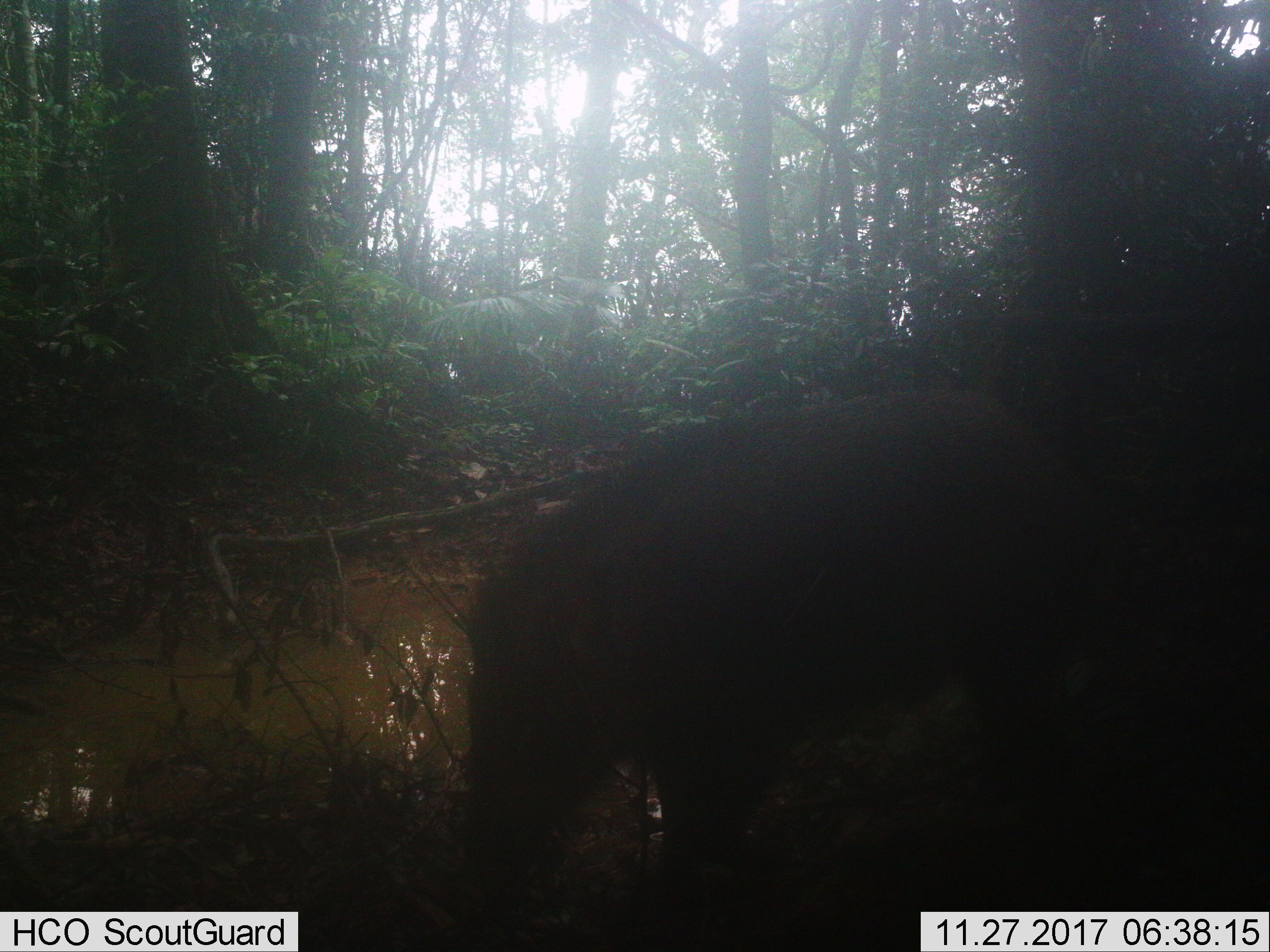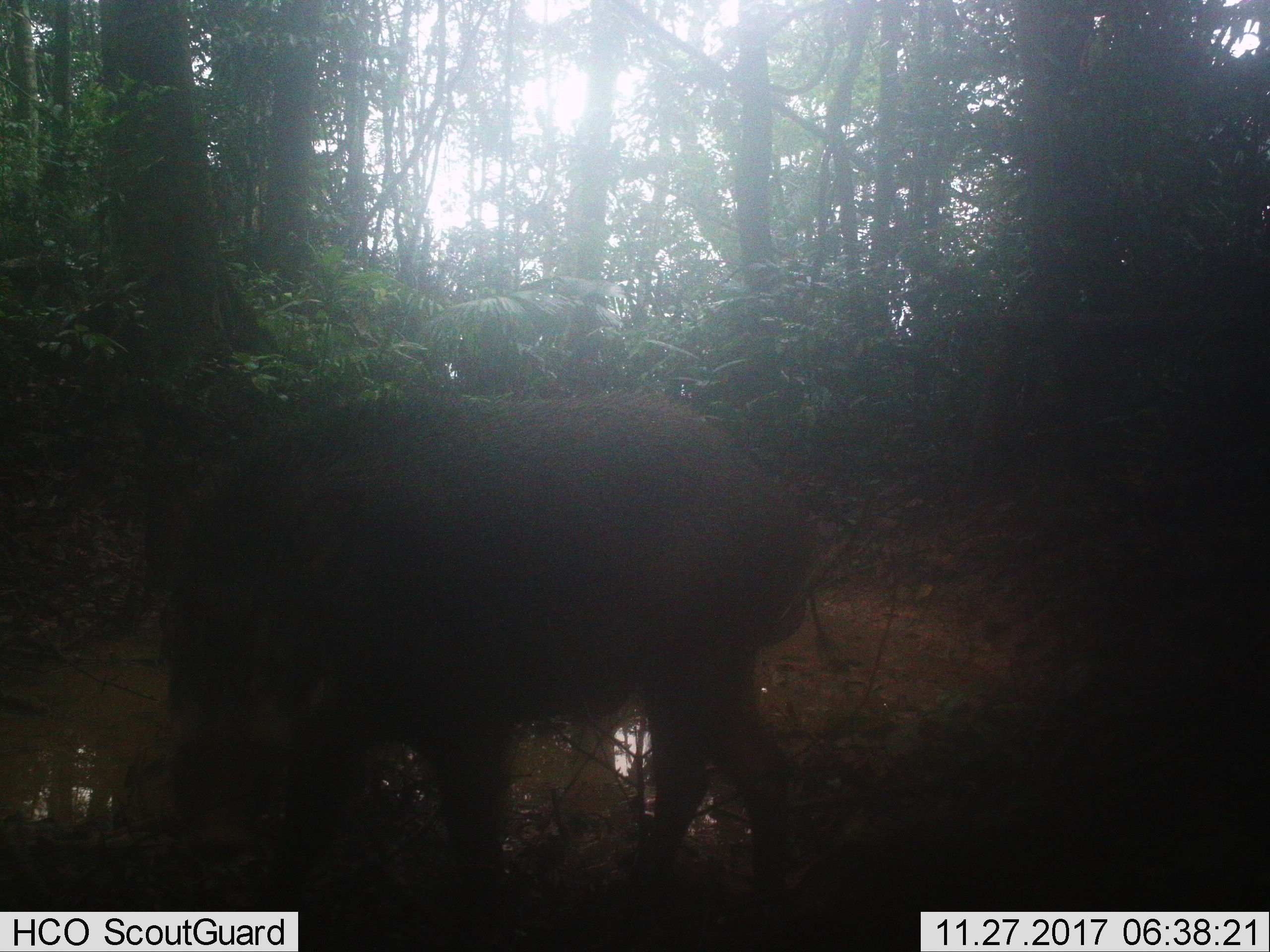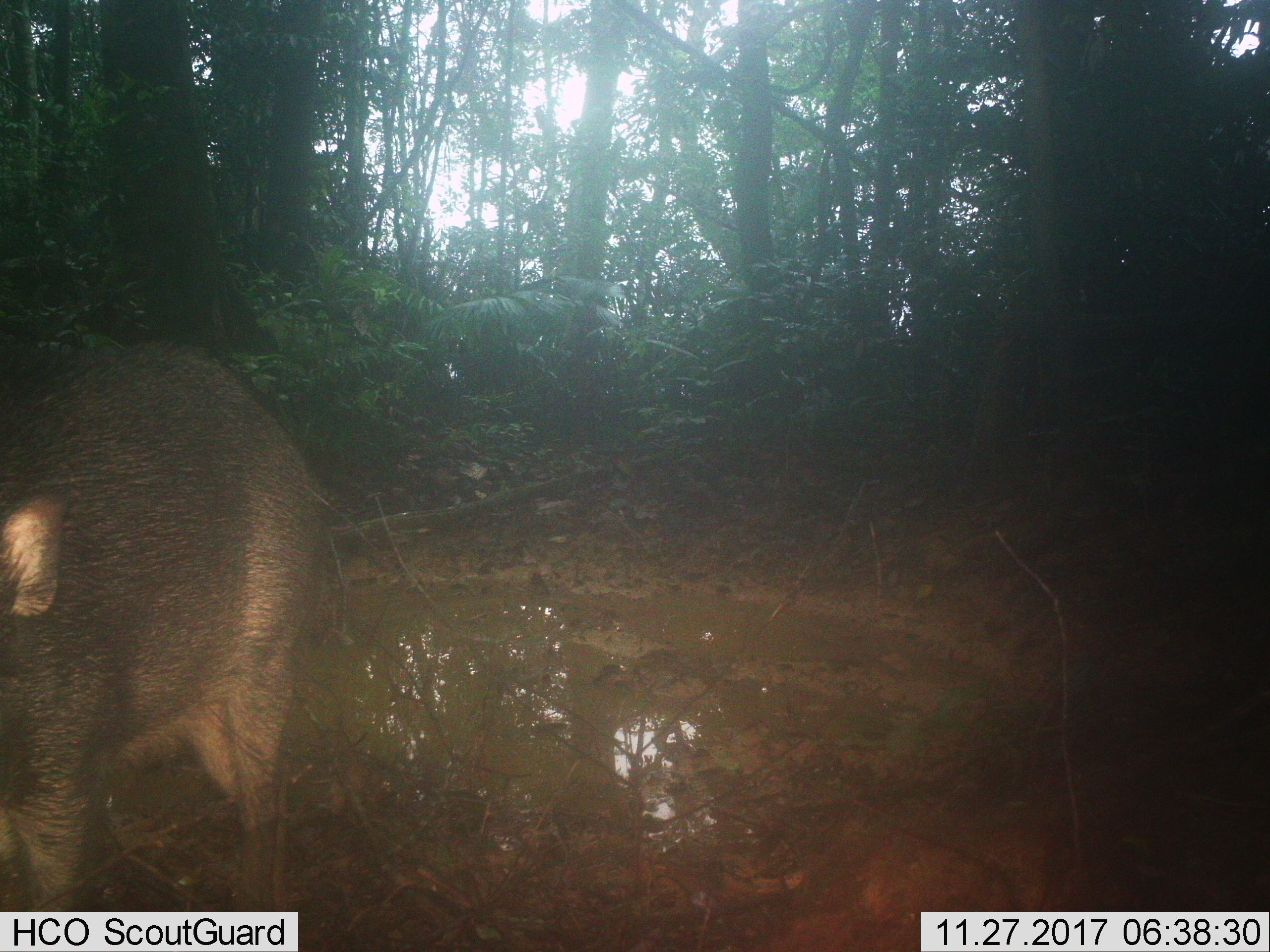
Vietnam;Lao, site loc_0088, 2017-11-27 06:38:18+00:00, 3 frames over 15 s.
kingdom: Animalia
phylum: Chordata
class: Mammalia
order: Artiodactyla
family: Suidae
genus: Sus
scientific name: Sus scrofa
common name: eurasian wild pig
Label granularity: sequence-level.